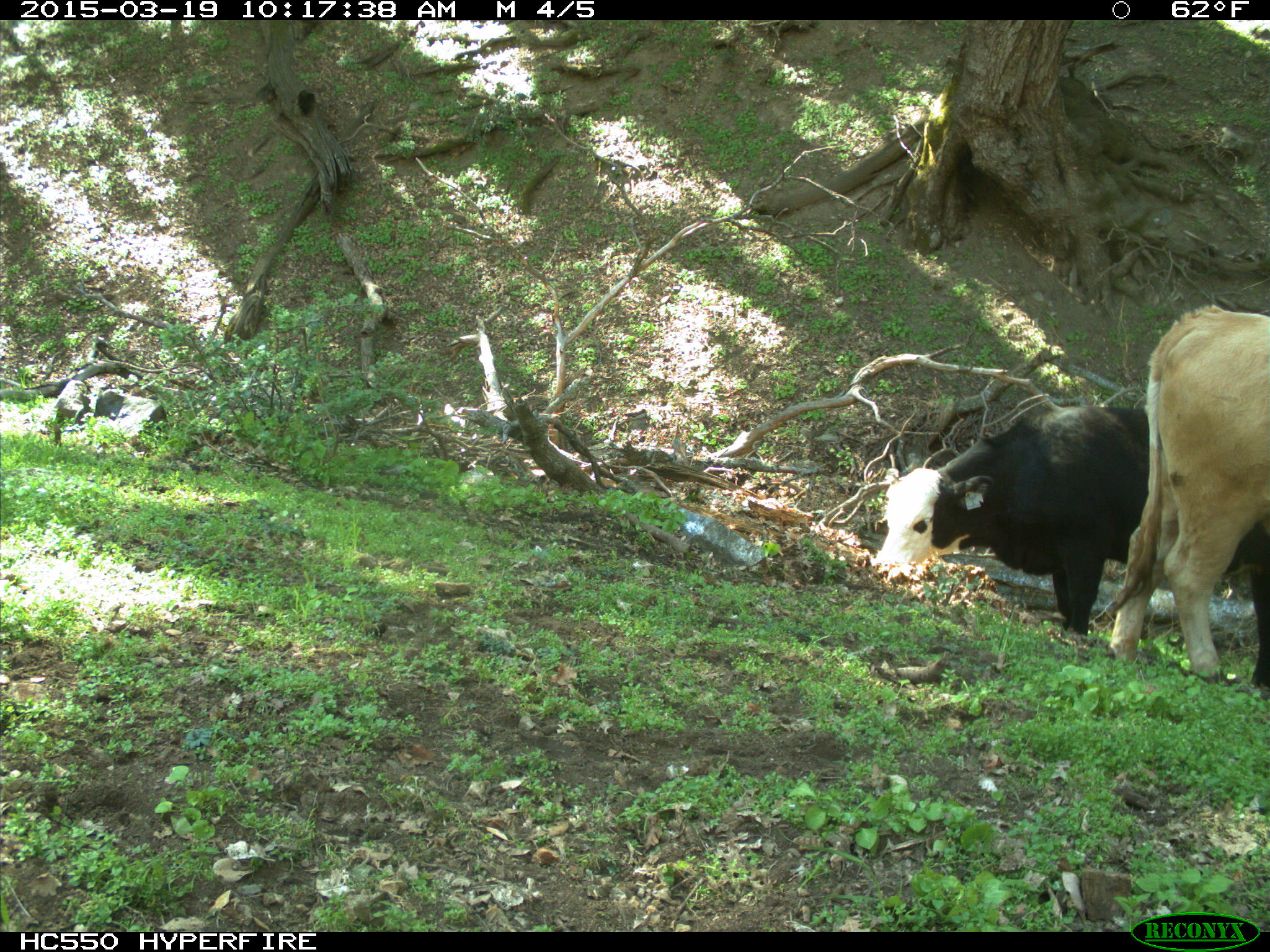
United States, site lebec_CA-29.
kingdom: Animalia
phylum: Chordata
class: Mammalia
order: Artiodactyla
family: Bovidae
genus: Bos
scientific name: Bos taurus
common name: domestic cow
Bos taurus (domestic cow).